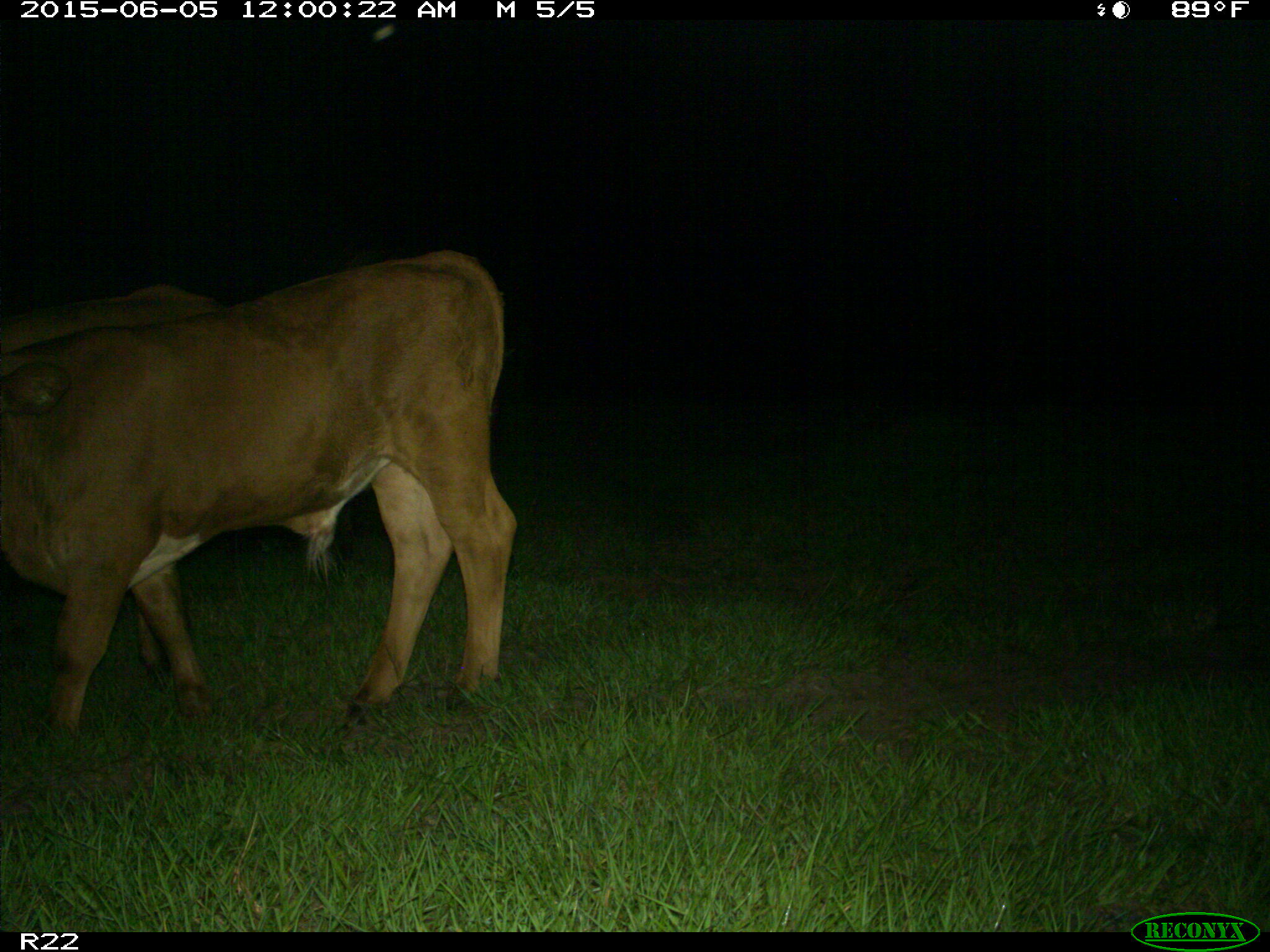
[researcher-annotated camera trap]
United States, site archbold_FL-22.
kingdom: Animalia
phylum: Chordata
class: Mammalia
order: Artiodactyla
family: Bovidae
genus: Bos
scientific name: Bos taurus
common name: domestic cow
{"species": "Bos taurus (domestic cow)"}